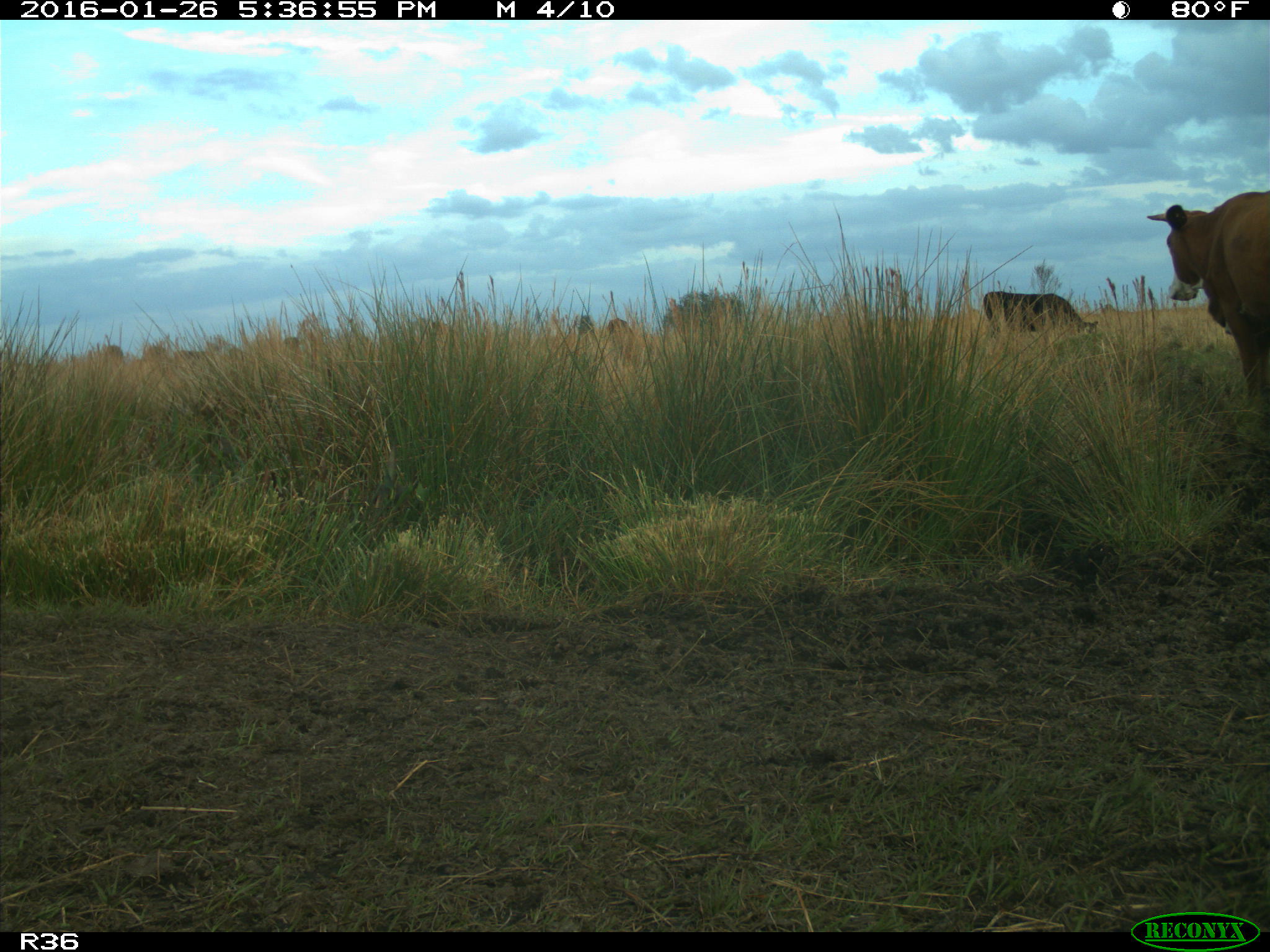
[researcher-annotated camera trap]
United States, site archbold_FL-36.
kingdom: Animalia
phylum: Chordata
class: Mammalia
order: Artiodactyla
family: Bovidae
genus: Bos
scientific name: Bos taurus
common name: domestic cow